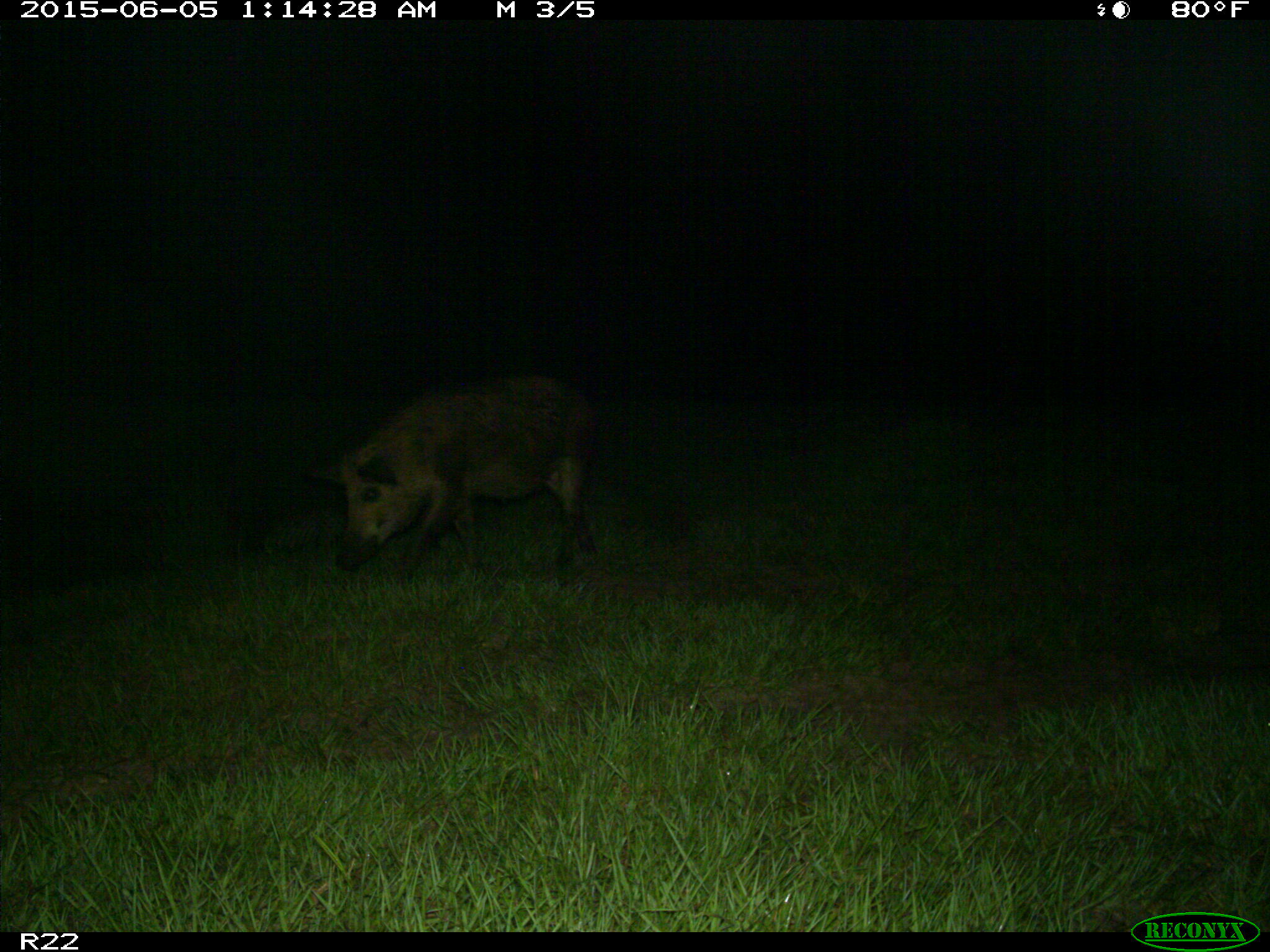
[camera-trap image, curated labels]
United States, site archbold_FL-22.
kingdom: Animalia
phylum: Chordata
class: Mammalia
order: Artiodactyla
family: Bovidae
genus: Bos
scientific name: Bos taurus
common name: domestic cow